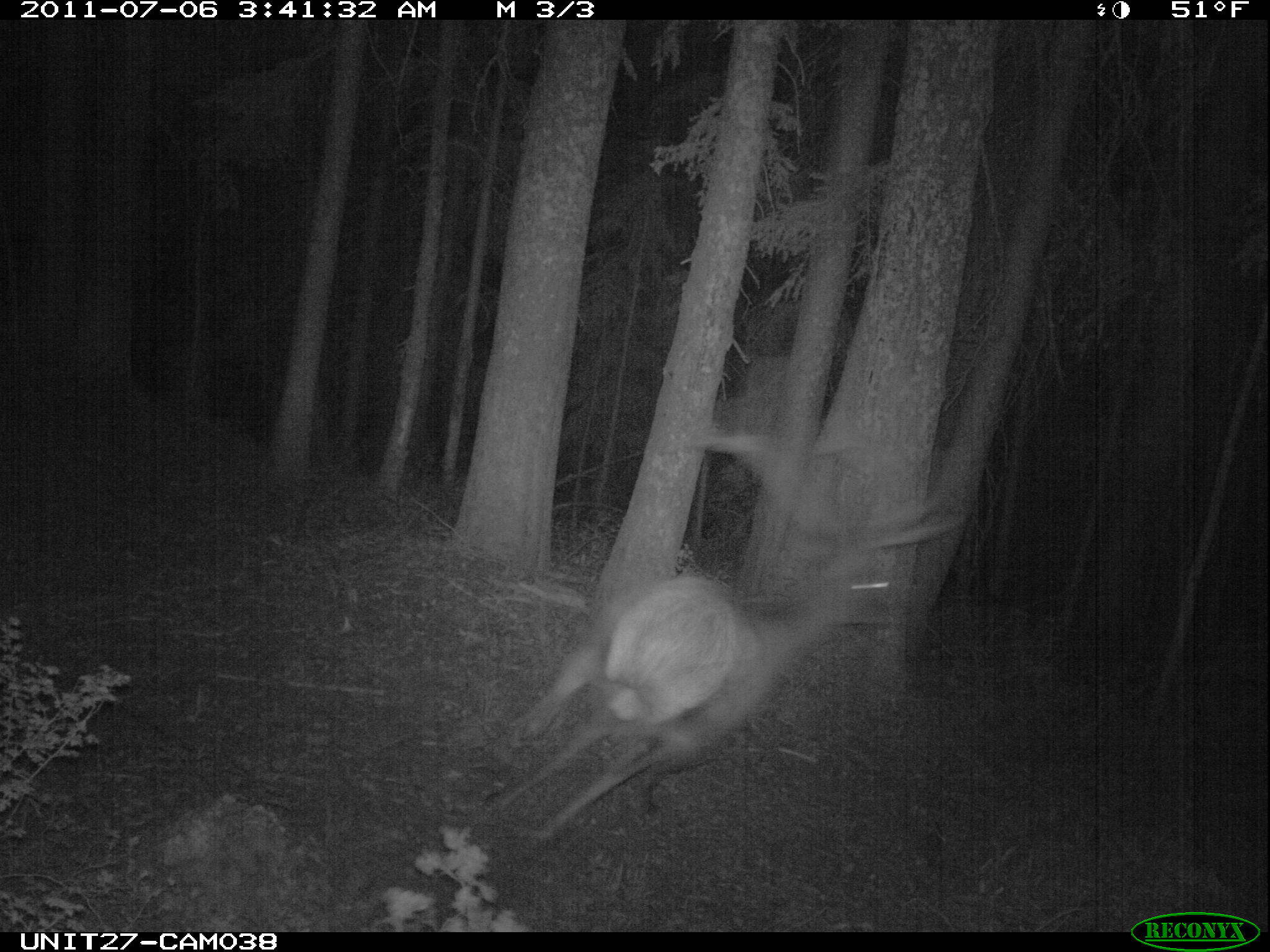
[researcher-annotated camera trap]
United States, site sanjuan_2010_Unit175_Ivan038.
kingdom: Animalia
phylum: Chordata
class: Mammalia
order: Artiodactyla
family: Cervidae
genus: Cervus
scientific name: Cervus elaphus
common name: red deer